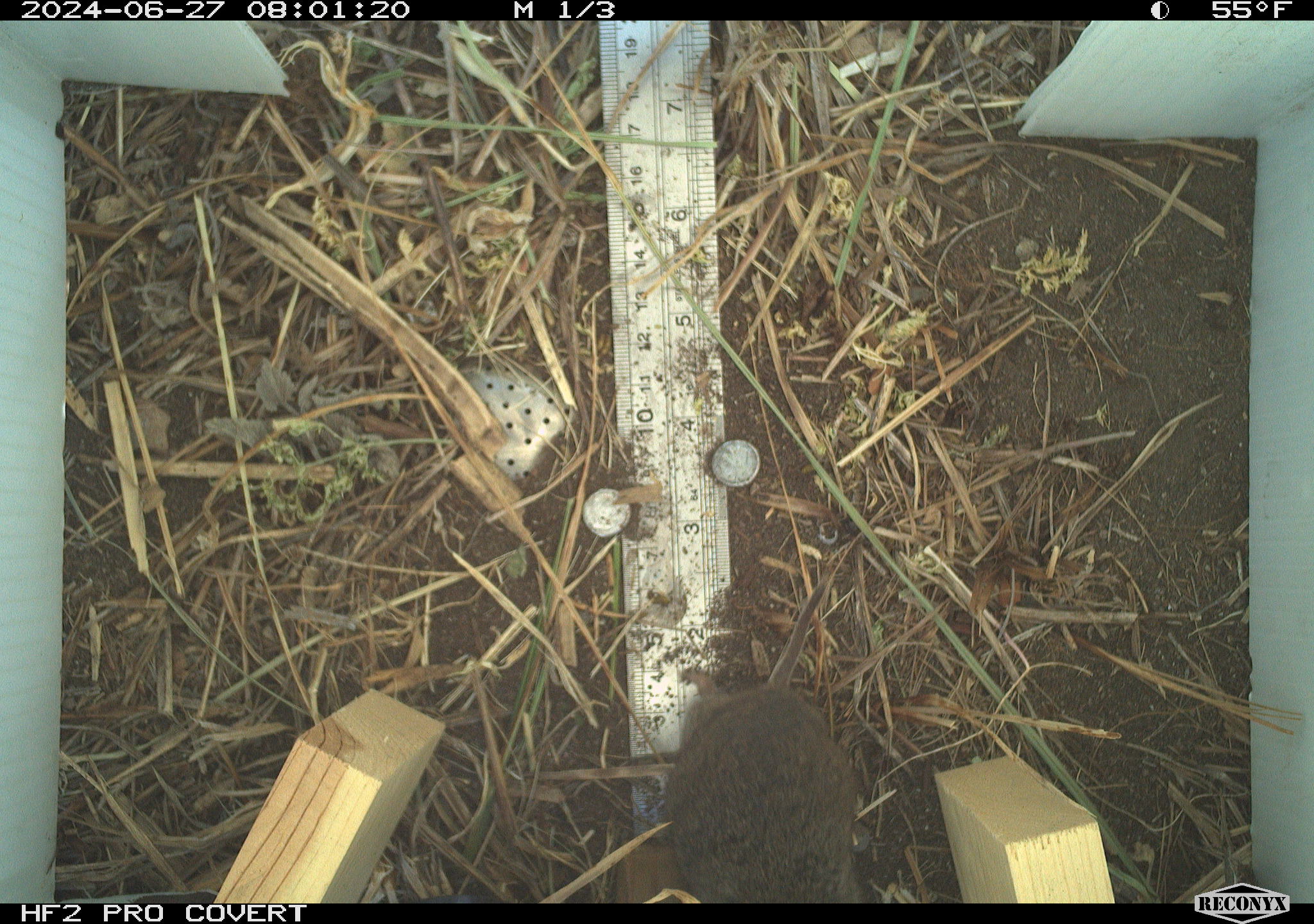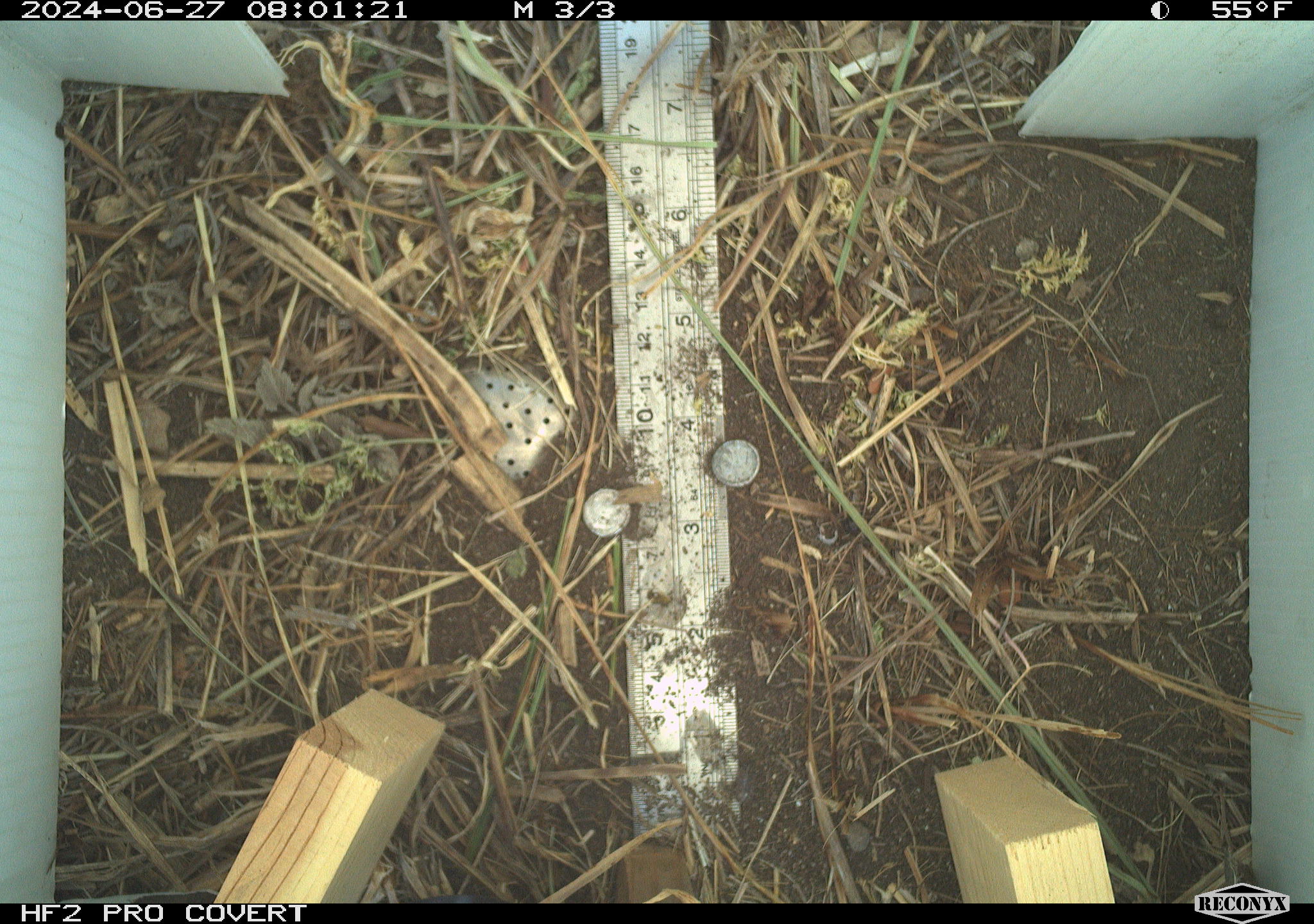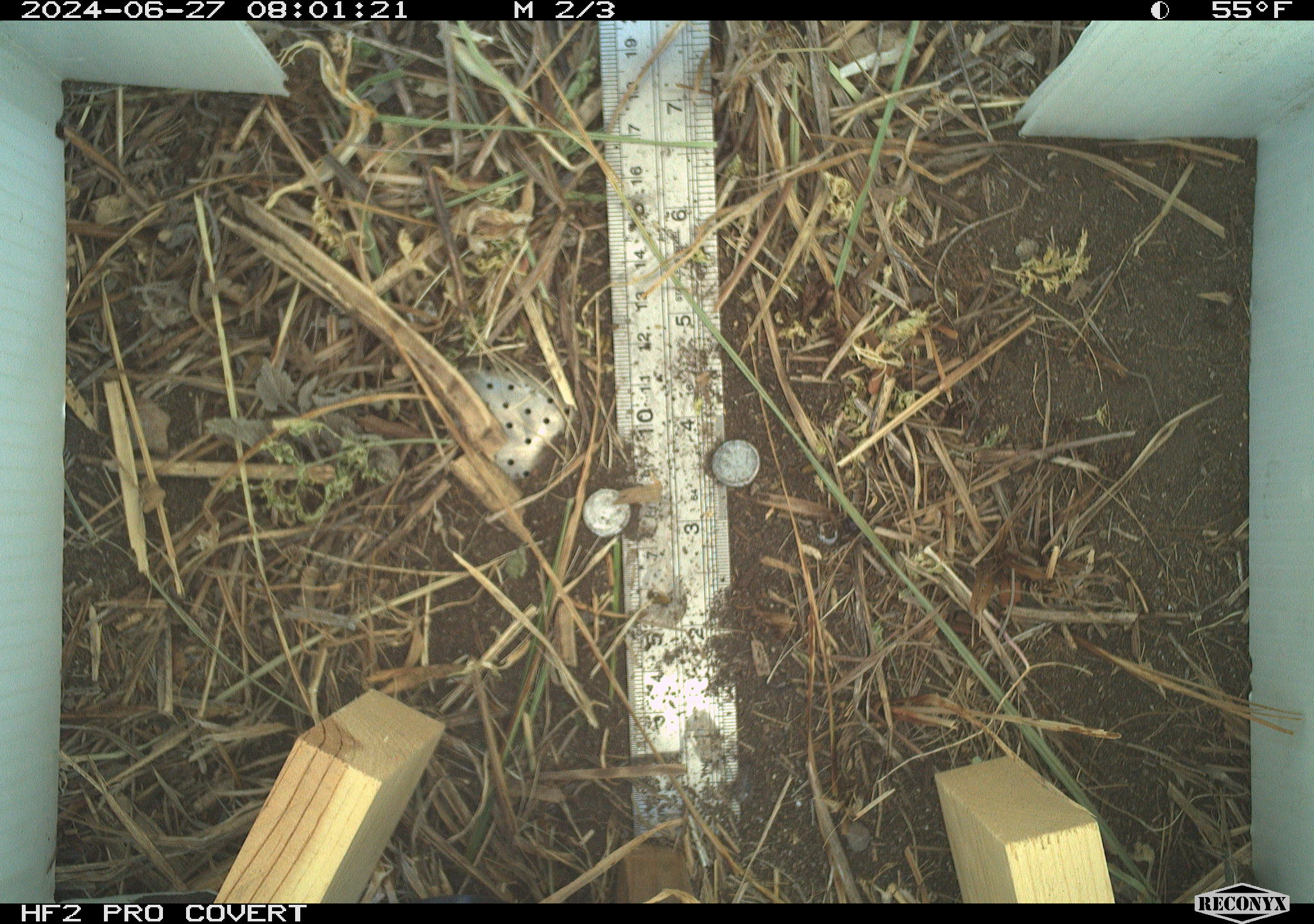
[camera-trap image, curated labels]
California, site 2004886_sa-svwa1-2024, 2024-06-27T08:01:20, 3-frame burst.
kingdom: Animalia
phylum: Chordata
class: Mammalia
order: Rodentia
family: Cricetidae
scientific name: Arvicolinae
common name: voles, lemmings, and muskrats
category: arvicolinae subfamily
Arvicolinae subfamily (voles, lemmings, and muskrats) (Arvicolinae).